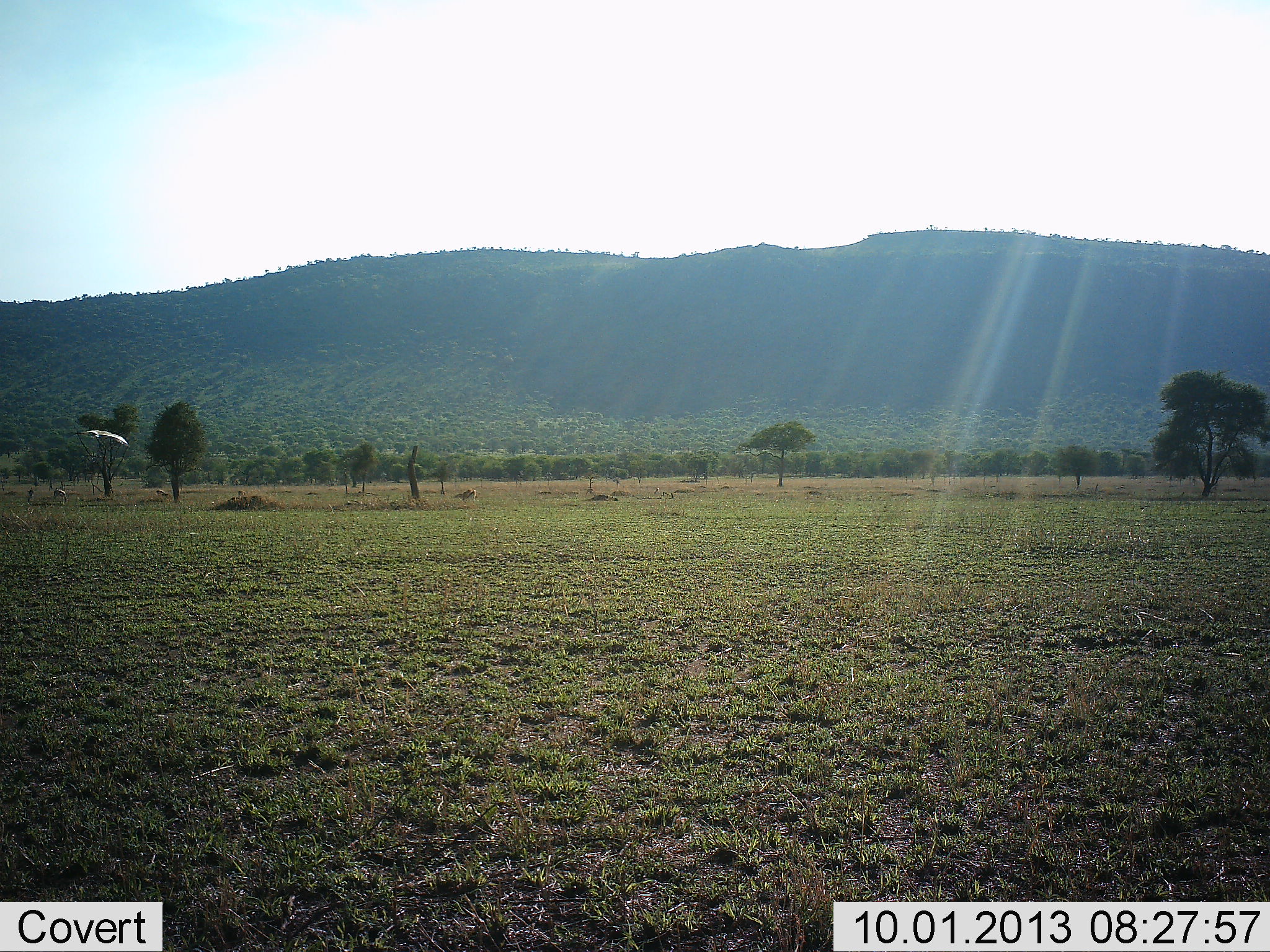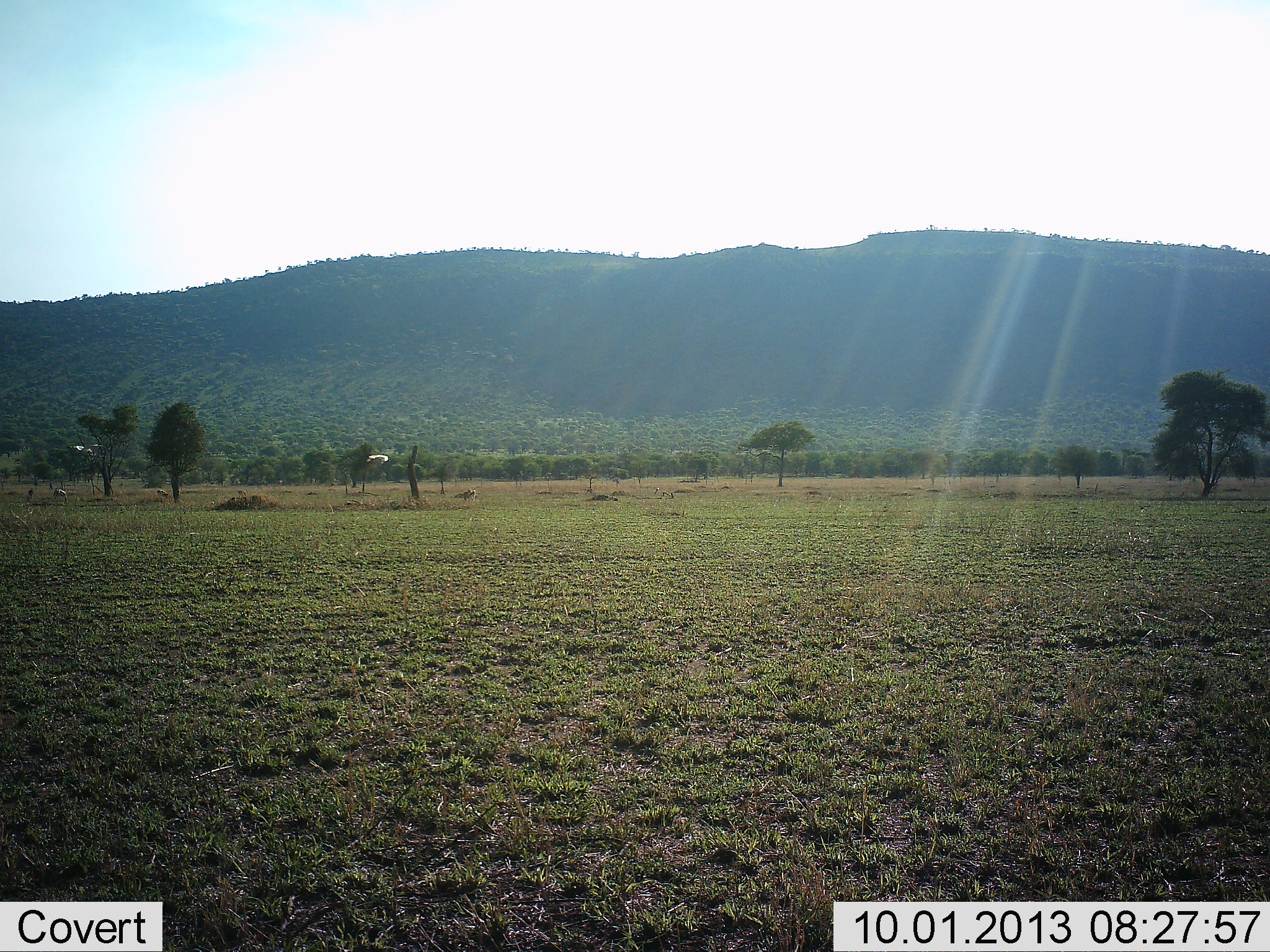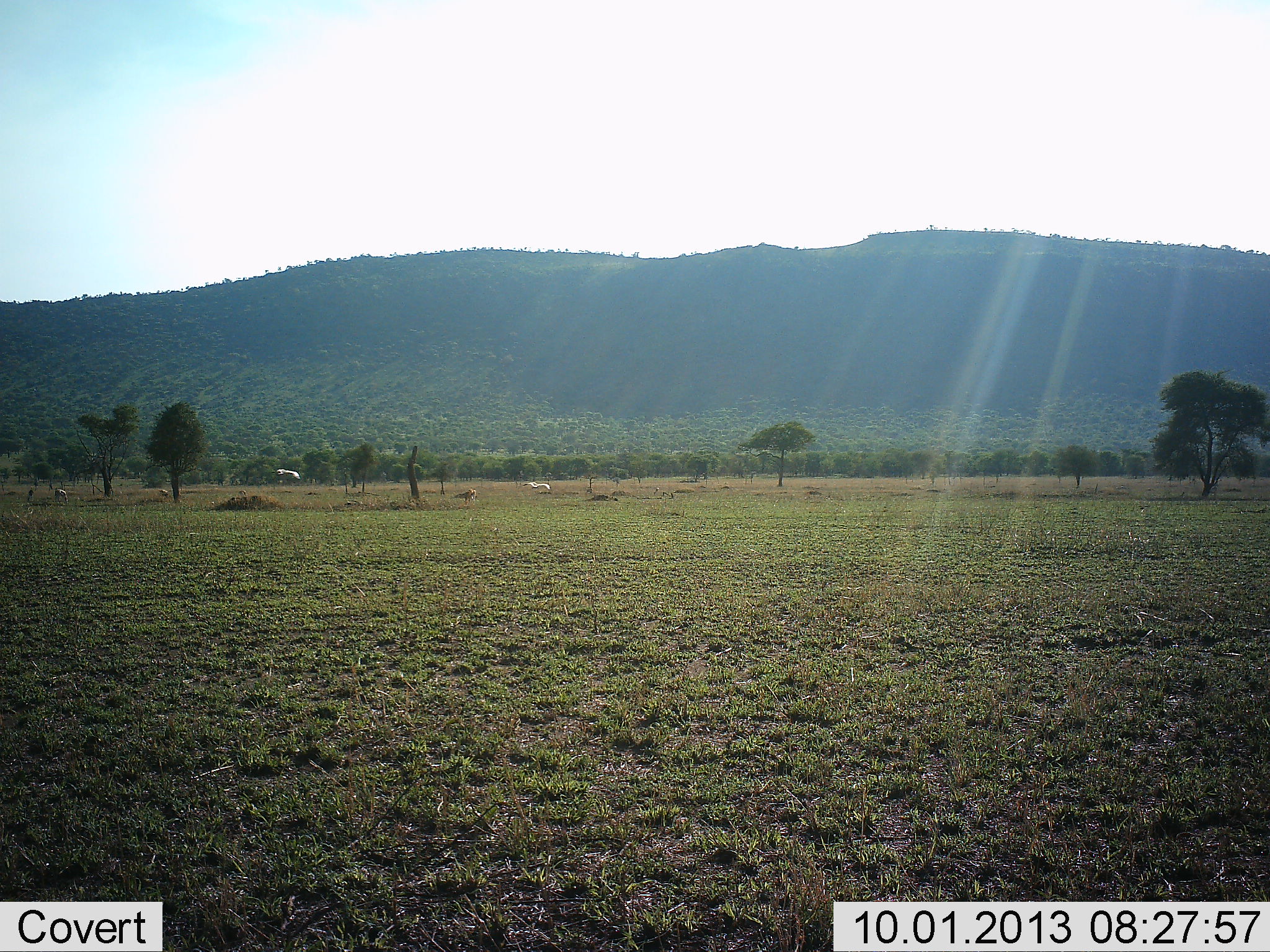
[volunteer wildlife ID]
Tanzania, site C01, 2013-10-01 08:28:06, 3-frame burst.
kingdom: Animalia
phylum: Chordata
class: Aves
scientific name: Aves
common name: bird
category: otherbird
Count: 2.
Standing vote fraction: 0%.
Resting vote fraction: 0%.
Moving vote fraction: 100%.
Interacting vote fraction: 0%.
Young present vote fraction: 0%.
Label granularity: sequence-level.